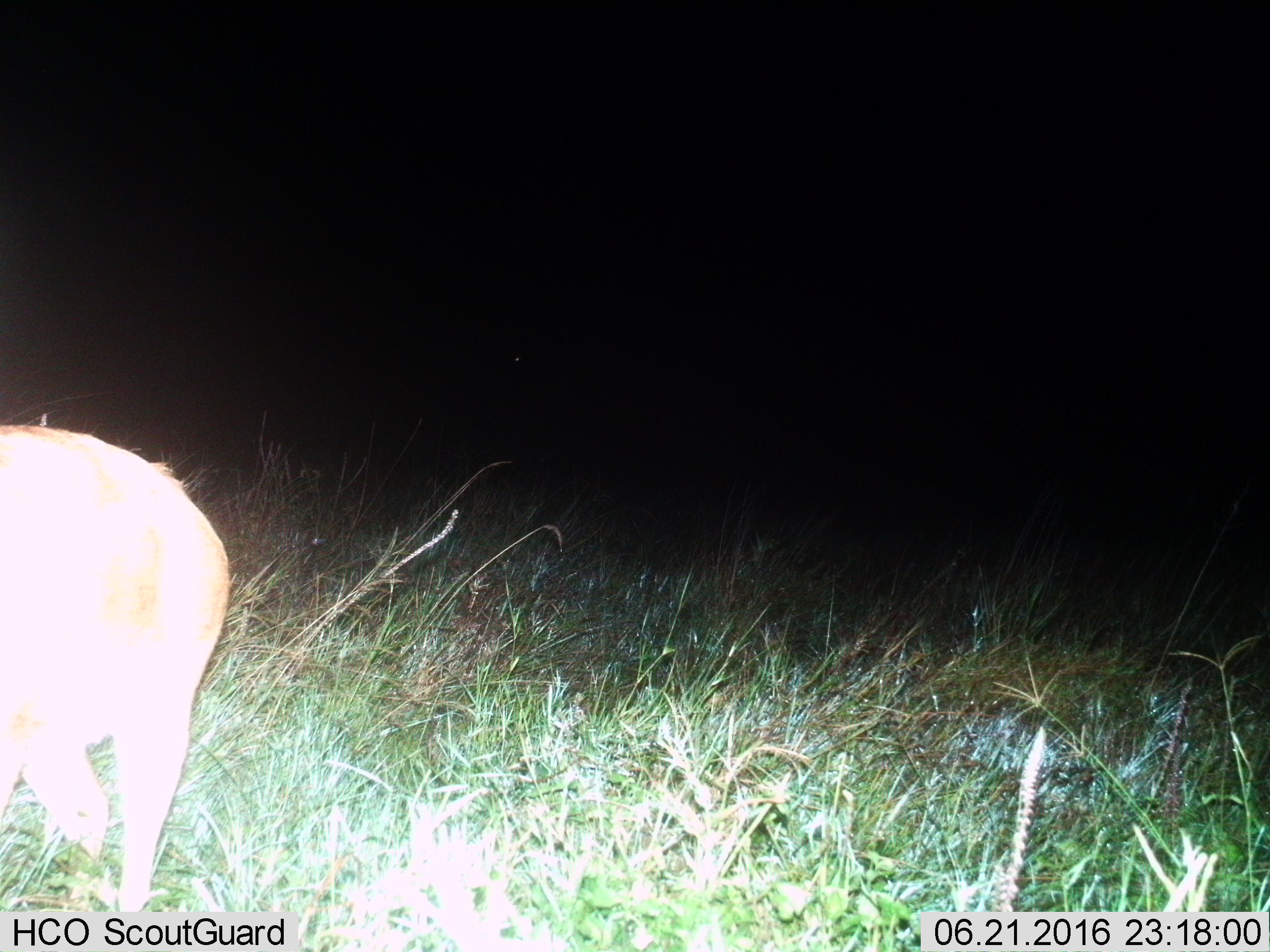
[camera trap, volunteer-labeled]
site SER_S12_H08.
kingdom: Animalia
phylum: Chordata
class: Mammalia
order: Artiodactyla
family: Suidae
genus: Phacochoerus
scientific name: Phacochoerus africanus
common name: warthog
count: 1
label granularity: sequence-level